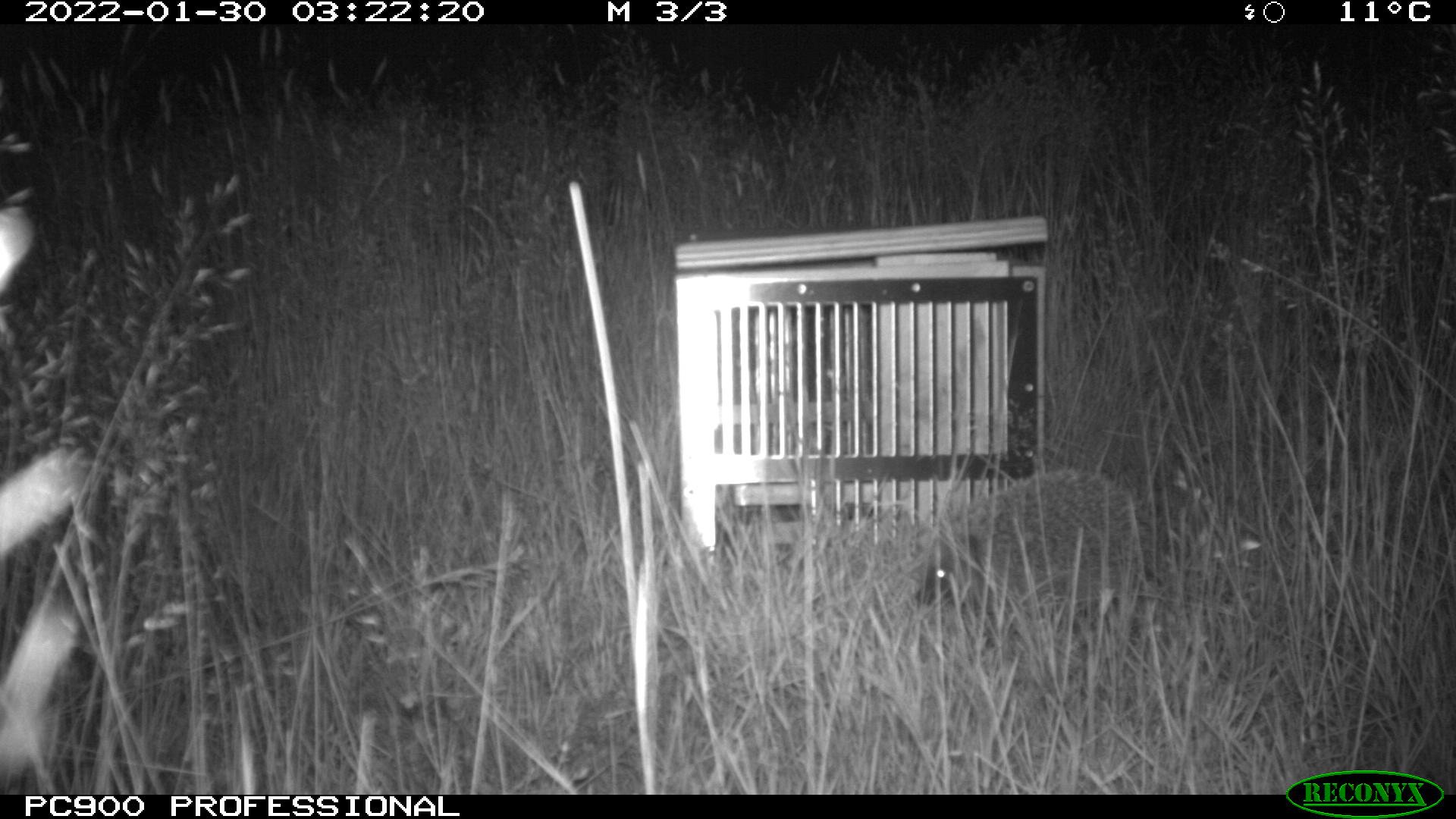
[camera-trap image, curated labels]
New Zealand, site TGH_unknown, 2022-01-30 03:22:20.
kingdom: Animalia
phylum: Chordata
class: Mammalia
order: Eulipotyphla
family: Erinaceidae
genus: Erinaceus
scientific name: Erinaceus europaeus europaeus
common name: european hedgehog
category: hedgehog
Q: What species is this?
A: Hedgehog (european hedgehog) (Erinaceus europaeus europaeus).